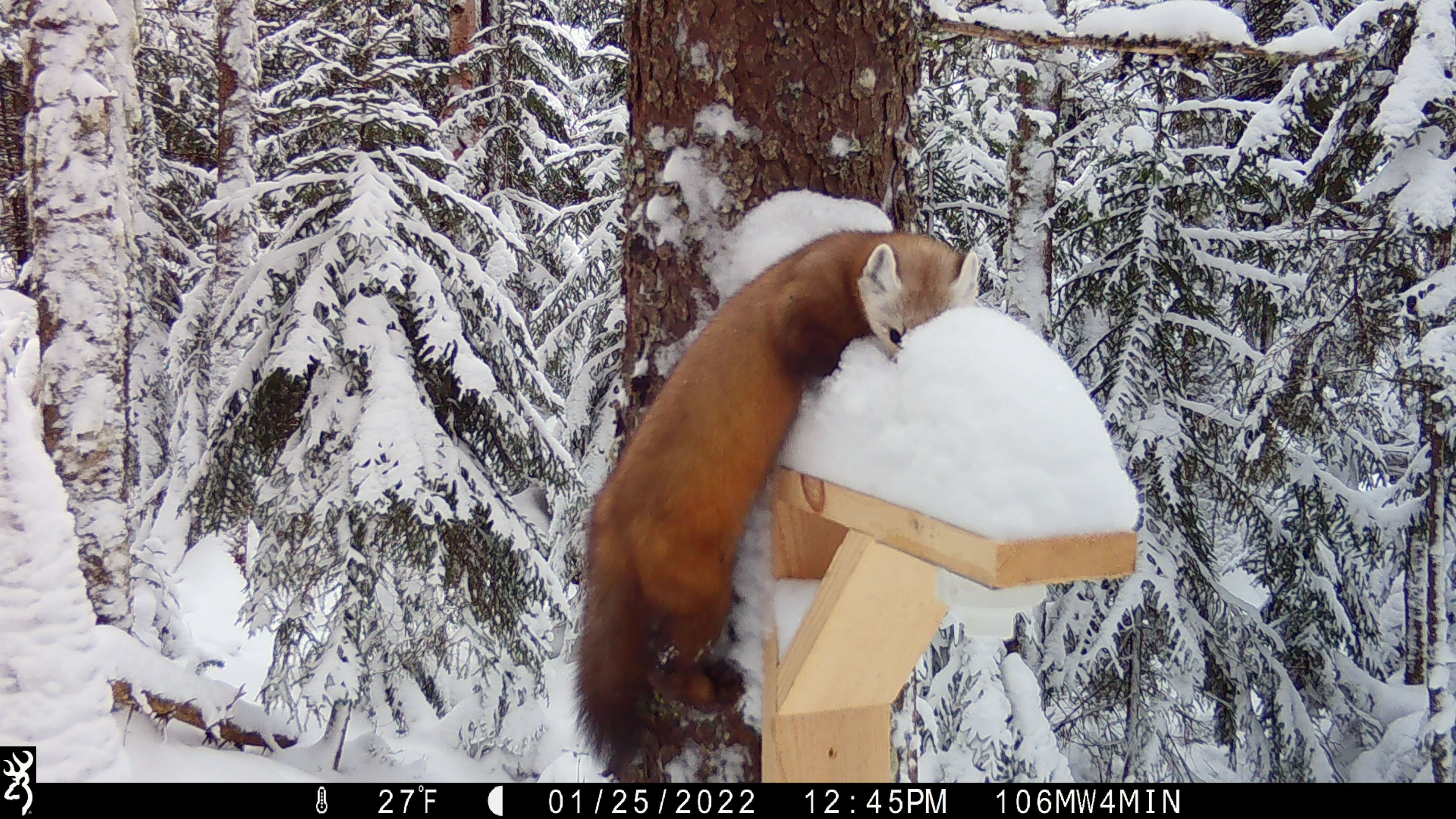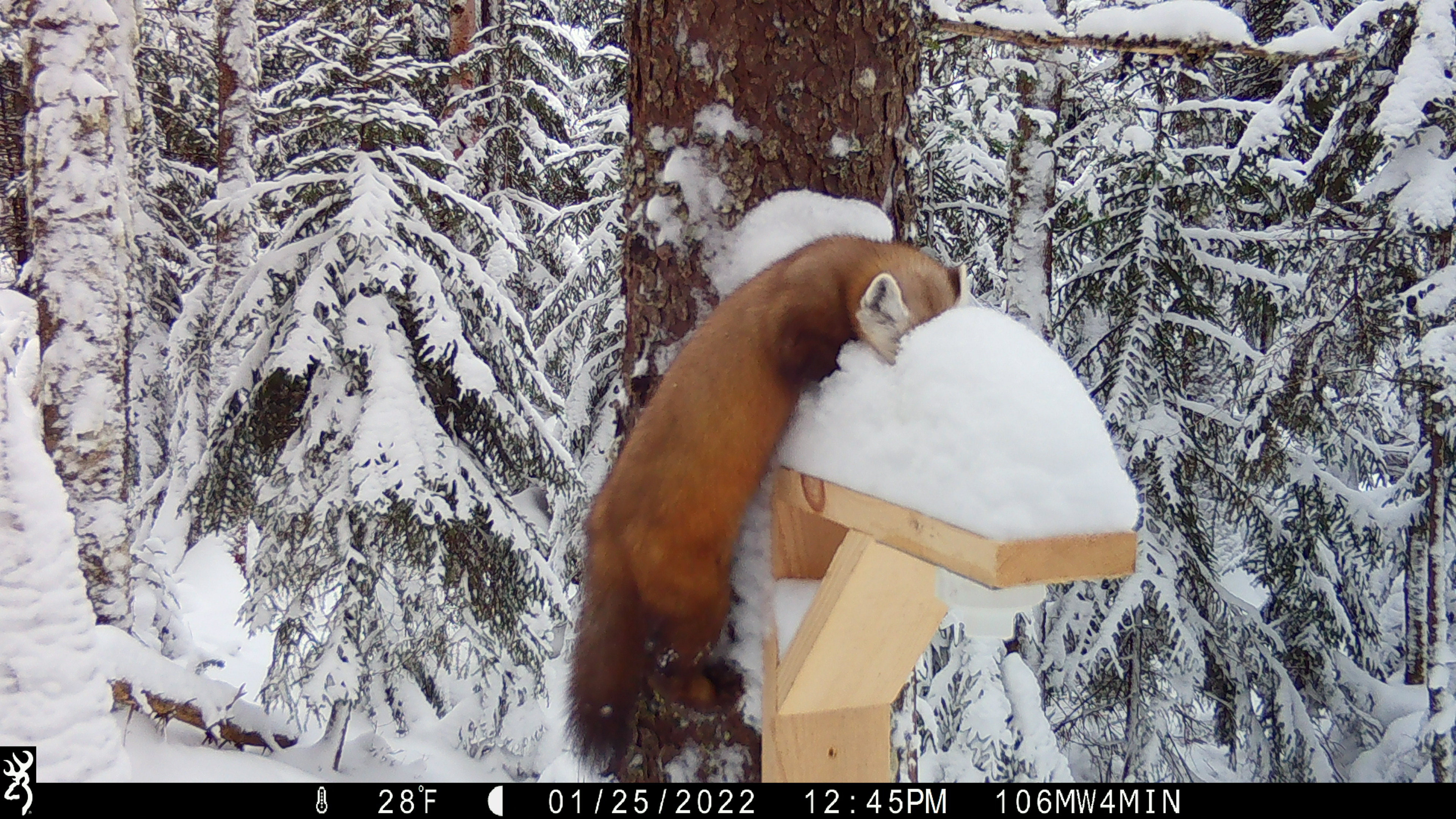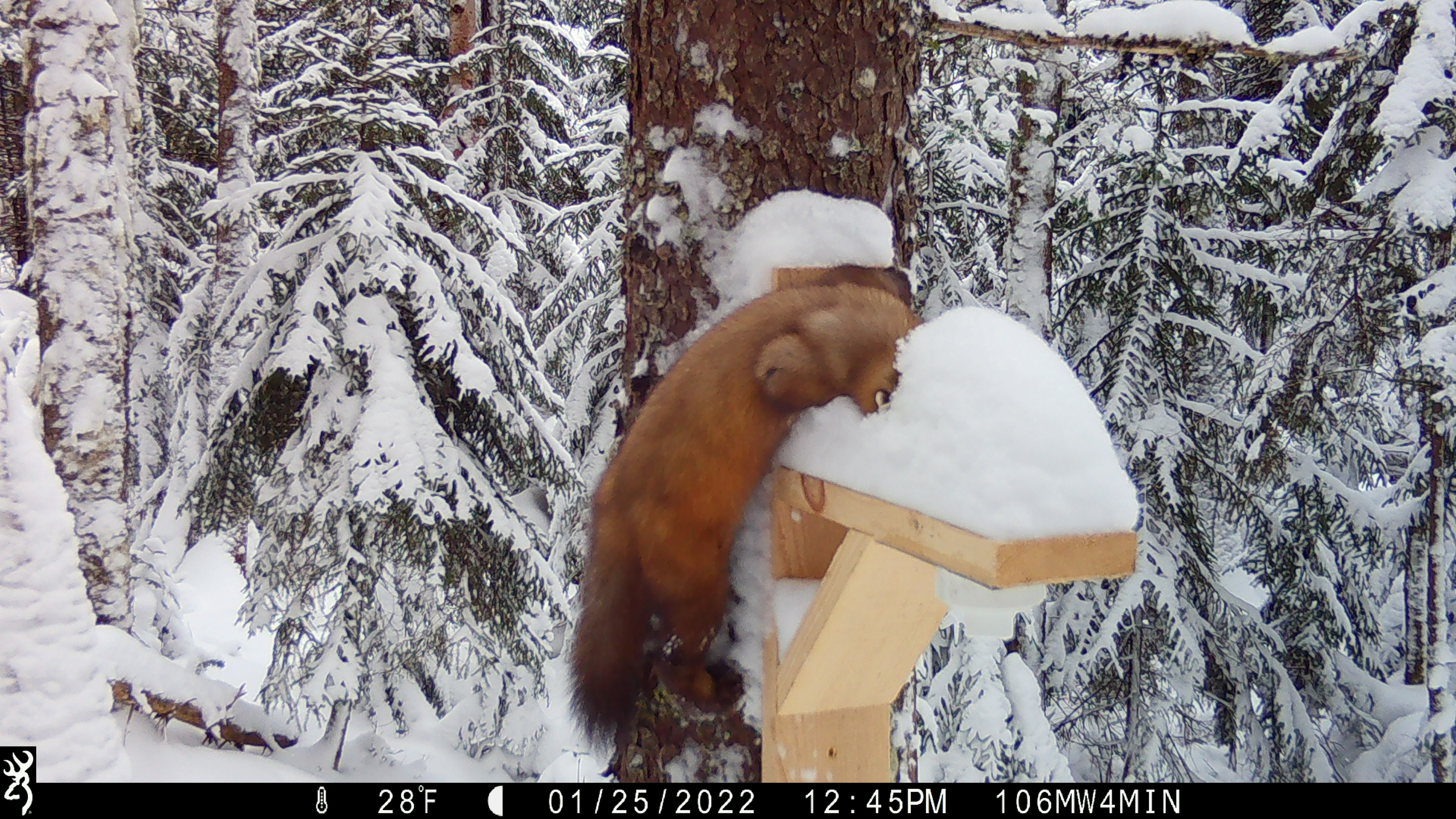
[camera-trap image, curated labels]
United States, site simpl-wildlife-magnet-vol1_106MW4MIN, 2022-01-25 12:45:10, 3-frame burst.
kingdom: Animalia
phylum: Chordata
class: Mammalia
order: Carnivora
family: Mustelidae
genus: Martes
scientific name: Martes americana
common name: american marten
American marten (Martes americana).